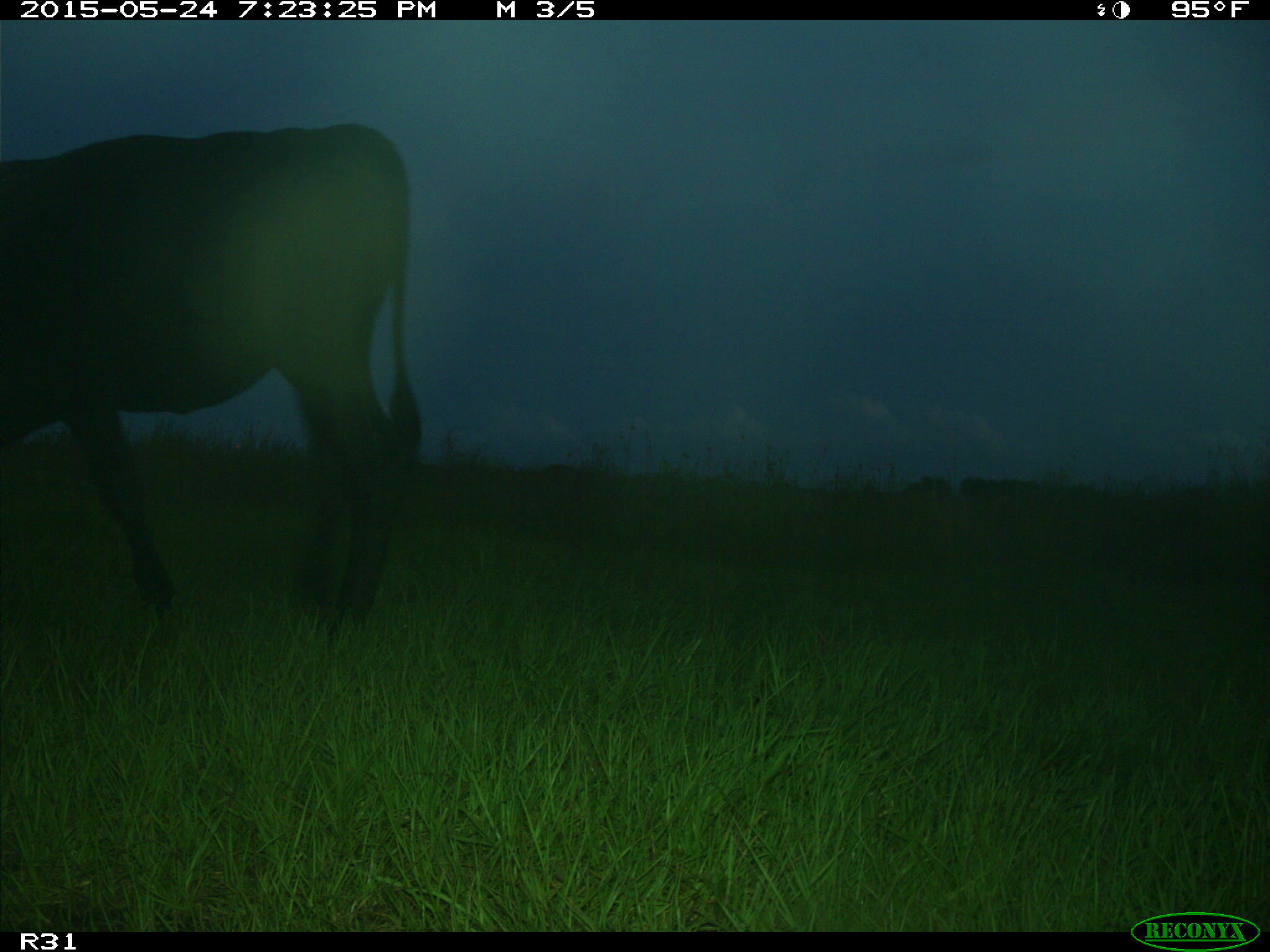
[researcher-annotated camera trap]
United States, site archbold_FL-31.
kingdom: Animalia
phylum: Chordata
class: Mammalia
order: Artiodactyla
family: Bovidae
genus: Bos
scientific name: Bos taurus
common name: domestic cow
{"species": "Bos taurus (domestic cow)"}